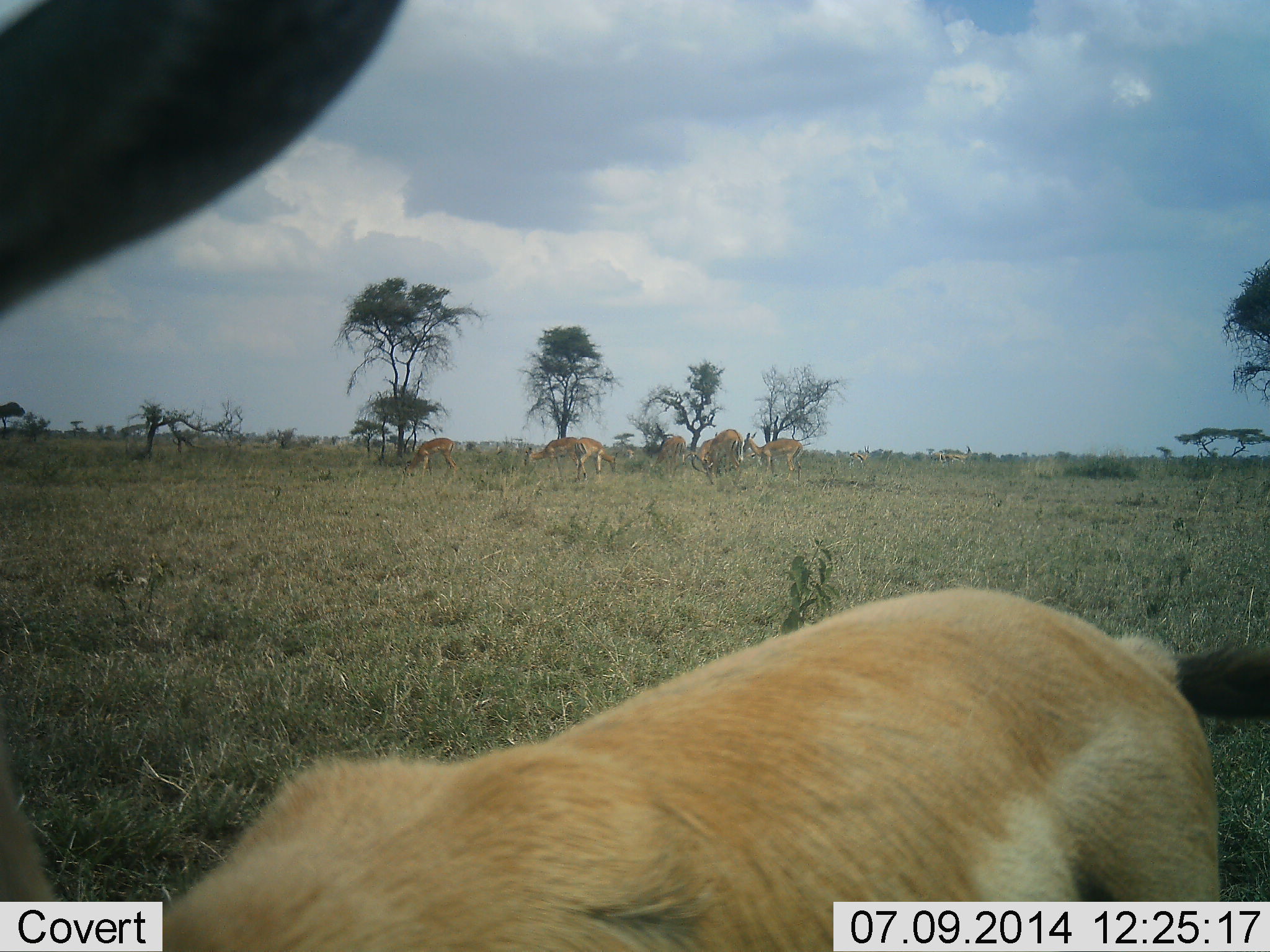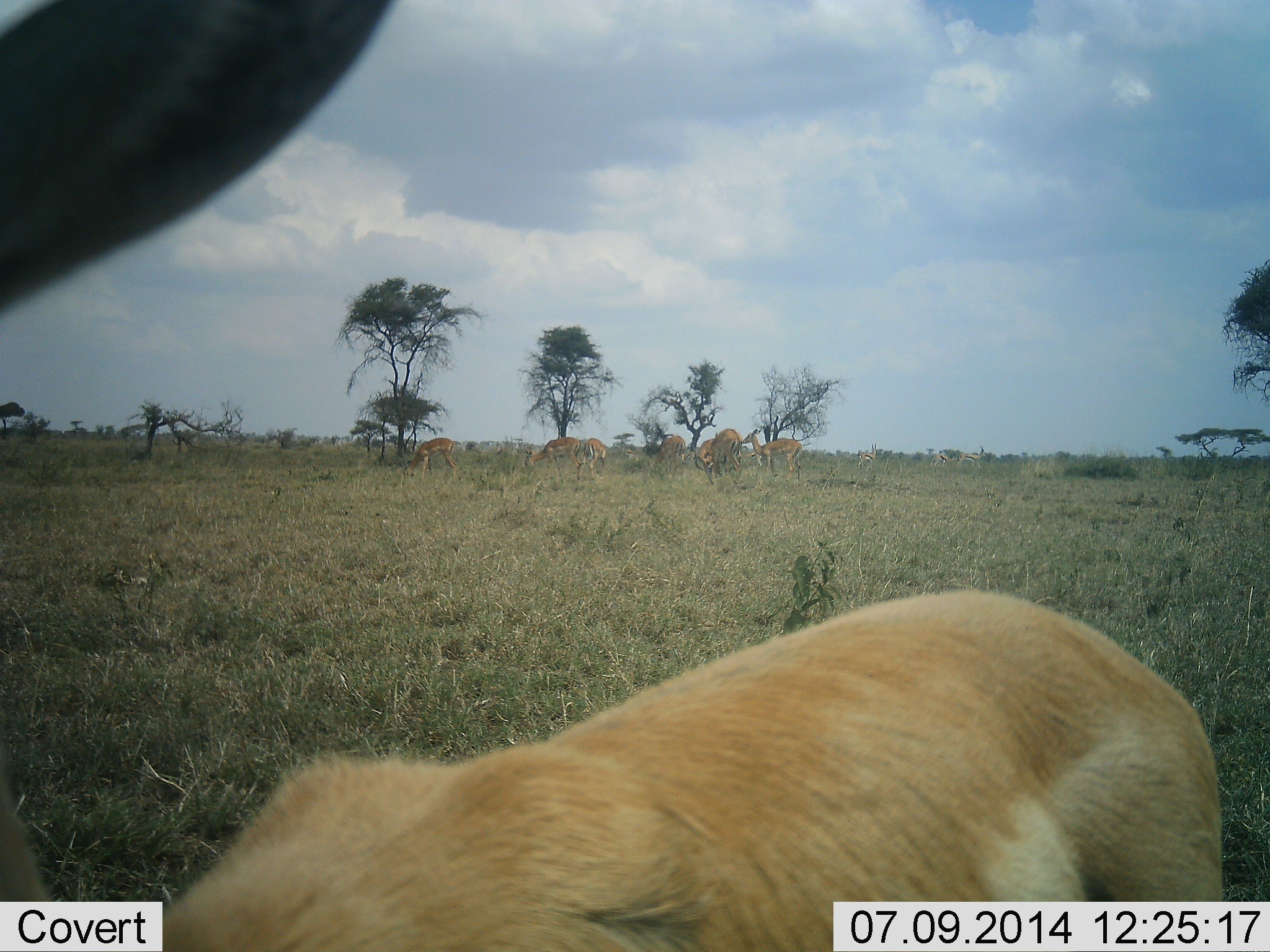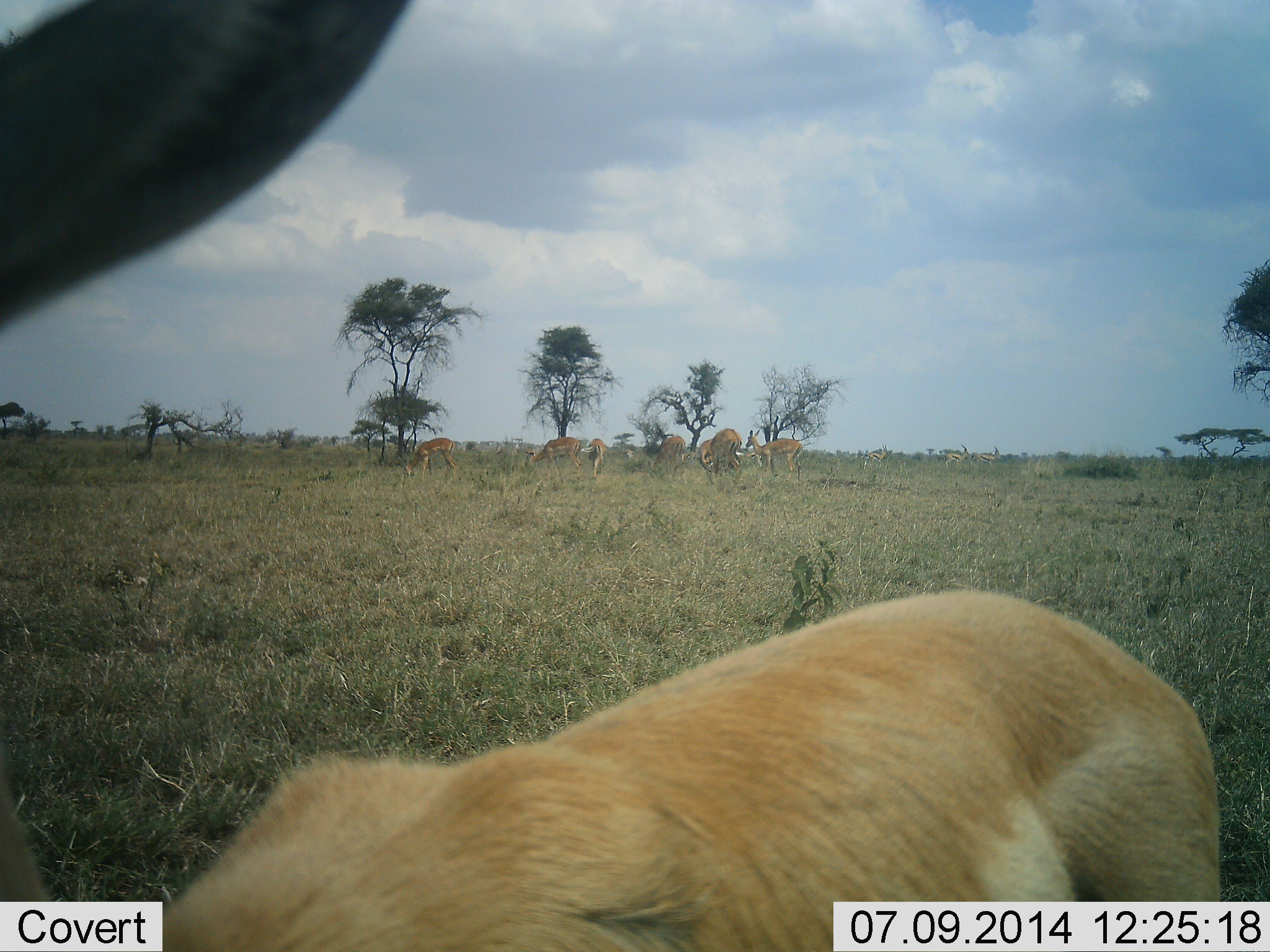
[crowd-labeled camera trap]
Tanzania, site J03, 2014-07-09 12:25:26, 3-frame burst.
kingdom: Animalia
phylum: Chordata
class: Mammalia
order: Artiodactyla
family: Bovidae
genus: Aepyceros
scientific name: Aepyceros melampus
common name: impala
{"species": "impala (Aepyceros melampus)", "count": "8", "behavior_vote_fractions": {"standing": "50%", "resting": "0%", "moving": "25%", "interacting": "0%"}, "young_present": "0%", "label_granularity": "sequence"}